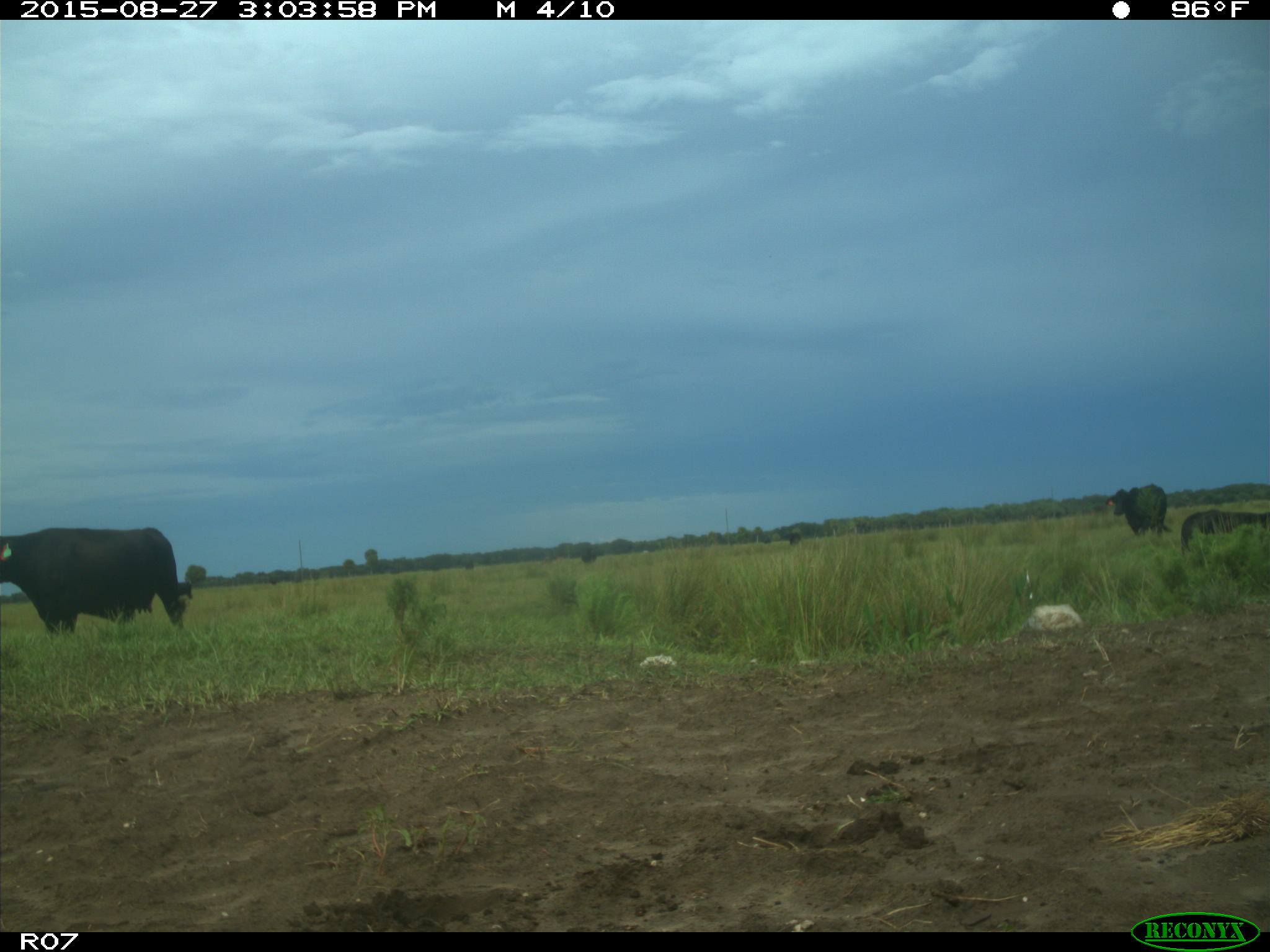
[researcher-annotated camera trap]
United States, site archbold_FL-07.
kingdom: Animalia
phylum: Chordata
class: Mammalia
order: Artiodactyla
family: Bovidae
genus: Bos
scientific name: Bos taurus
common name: domestic cow